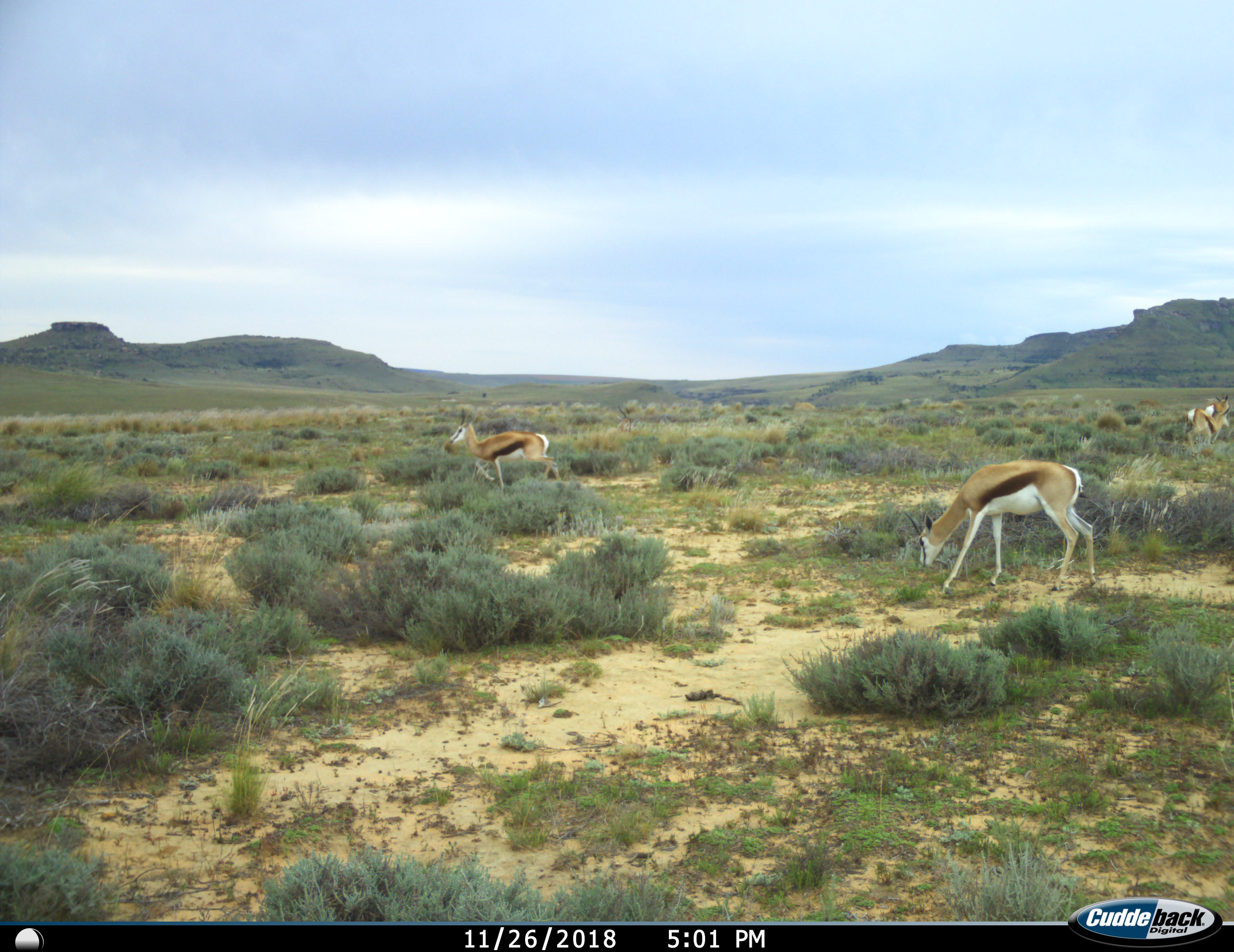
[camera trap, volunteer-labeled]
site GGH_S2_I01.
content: unidentified animal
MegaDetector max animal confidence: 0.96